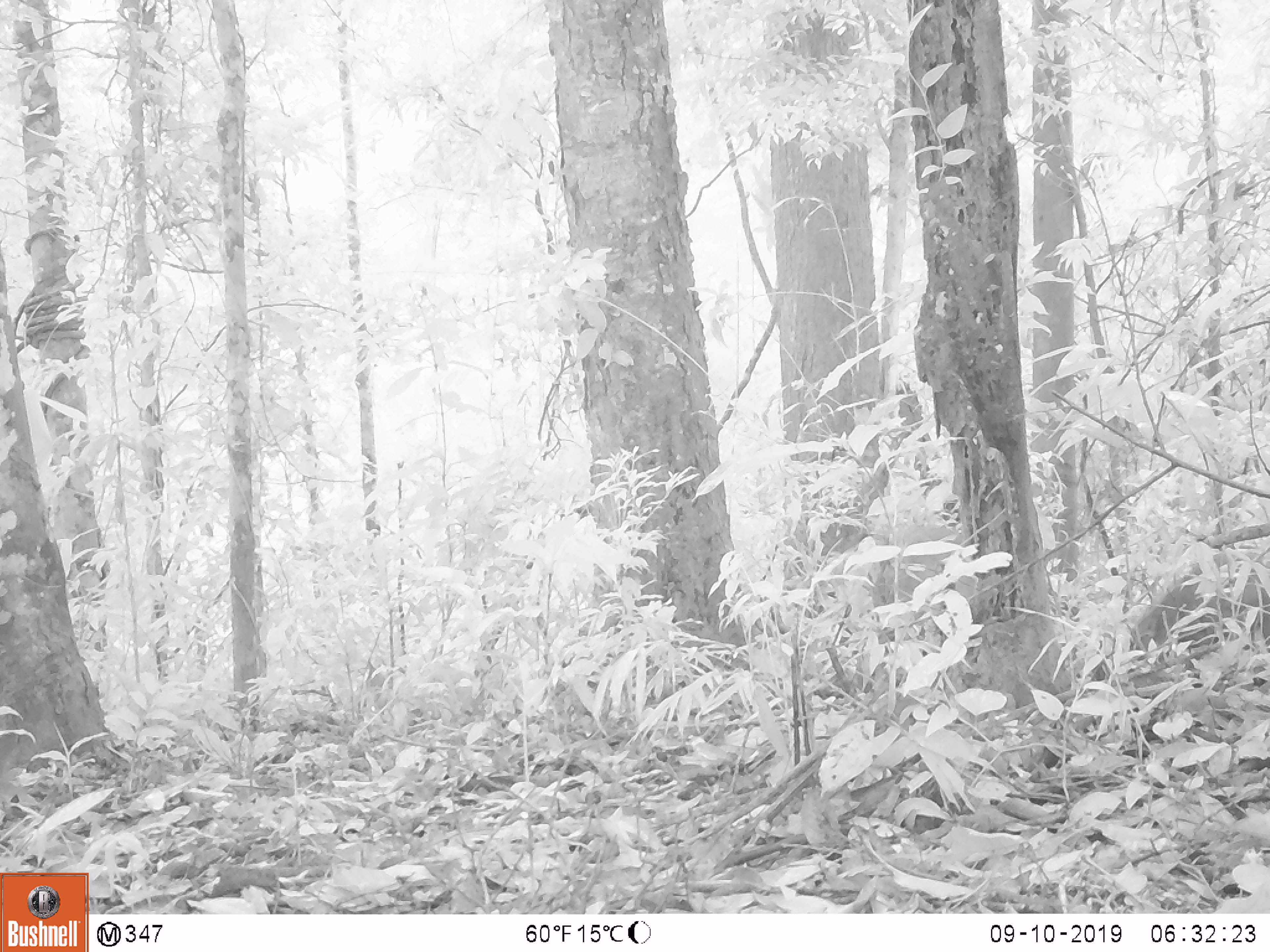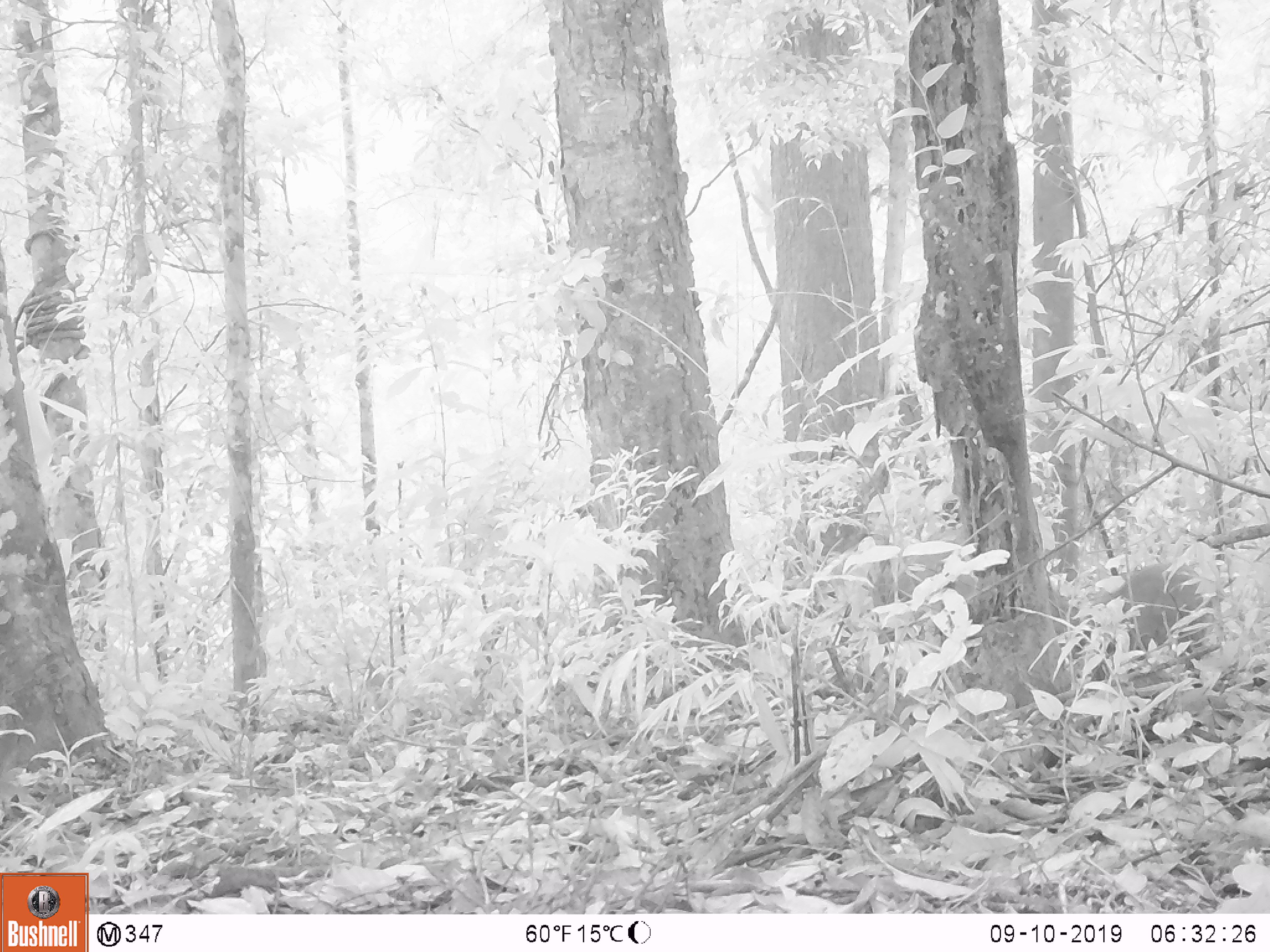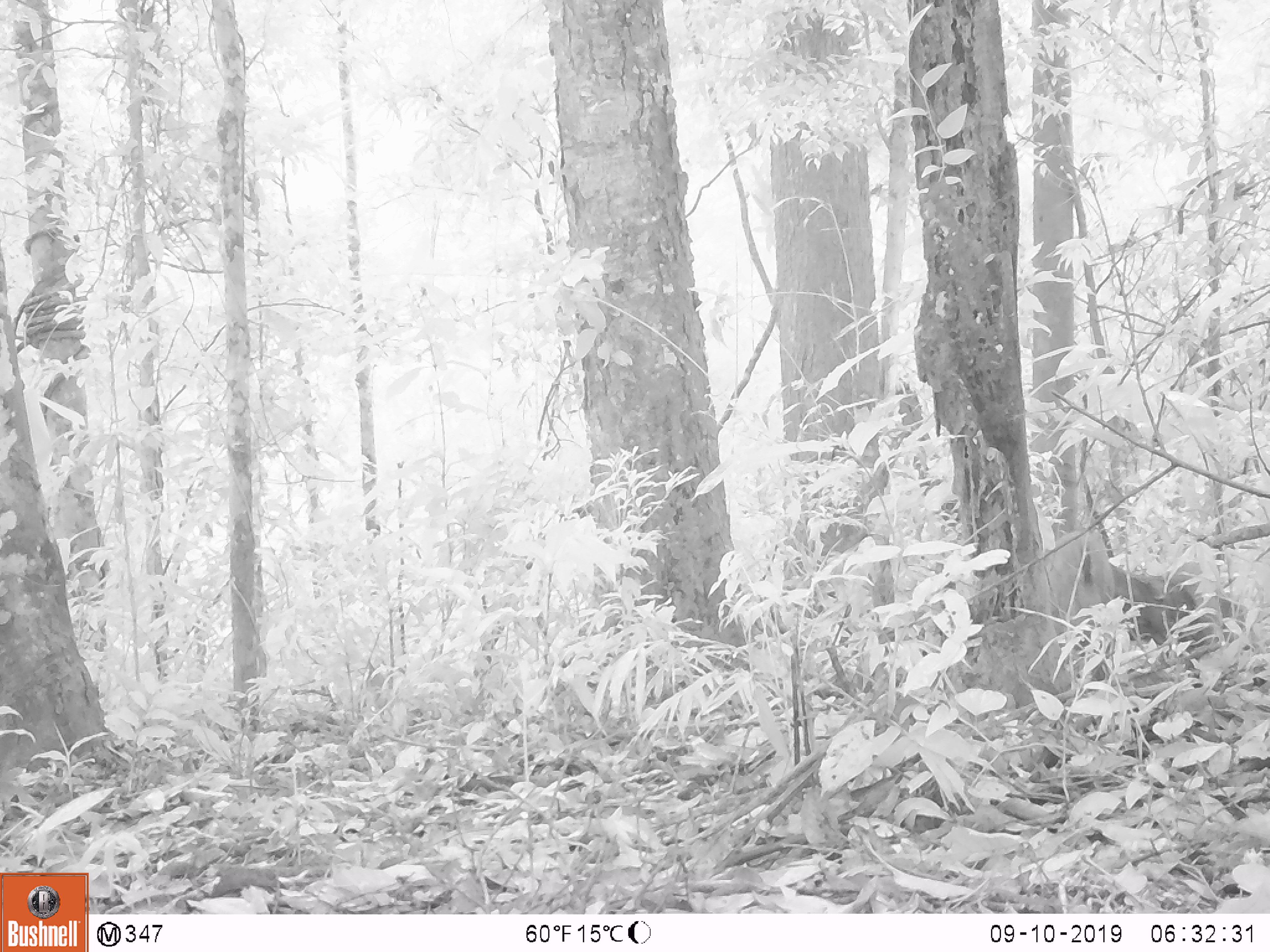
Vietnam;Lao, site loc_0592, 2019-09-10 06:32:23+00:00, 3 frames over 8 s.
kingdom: Animalia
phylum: Chordata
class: Mammalia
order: Artiodactyla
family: Suidae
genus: Sus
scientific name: Sus scrofa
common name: eurasian wild pig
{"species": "eurasian wild pig (Sus scrofa)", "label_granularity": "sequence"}